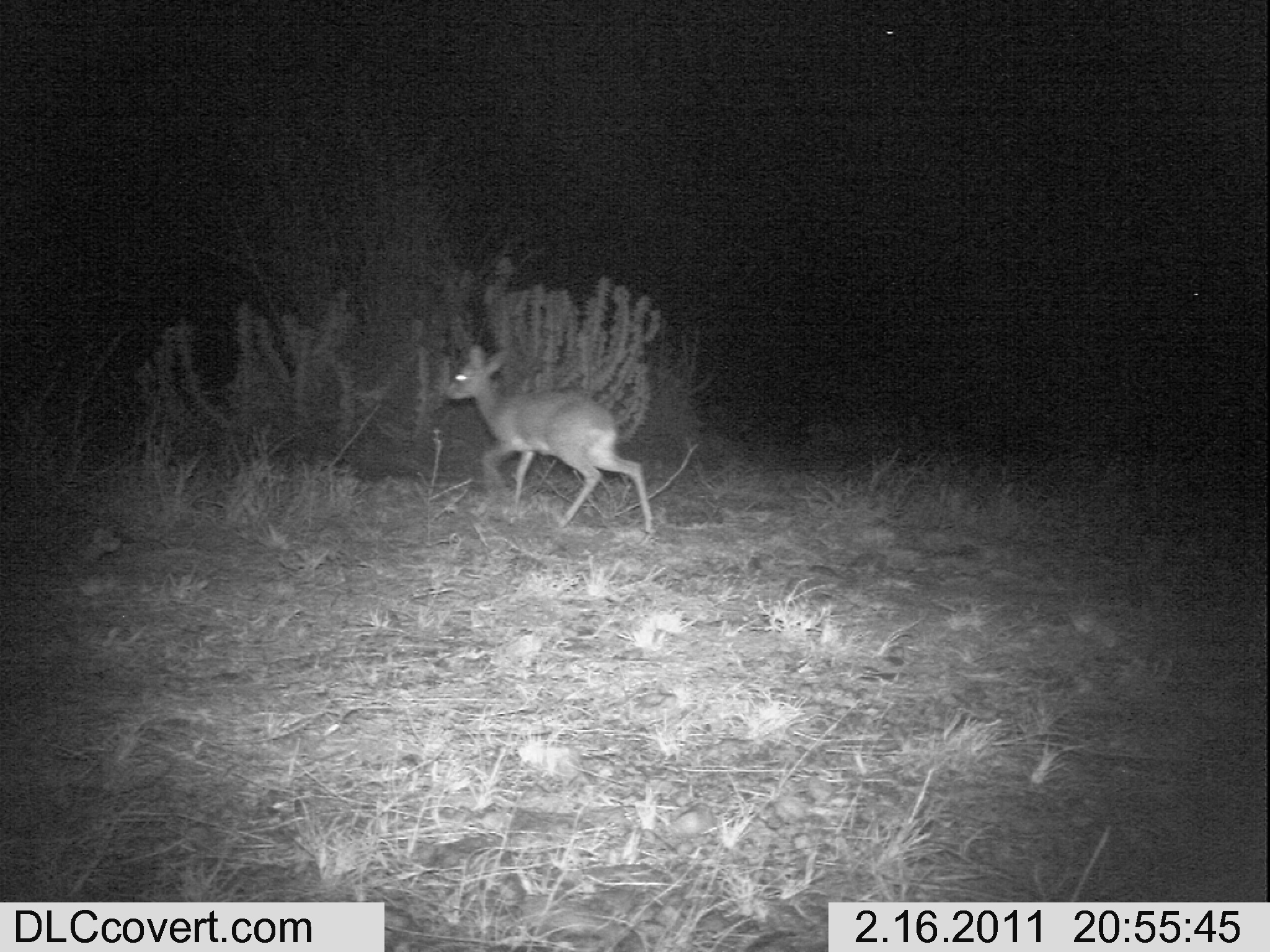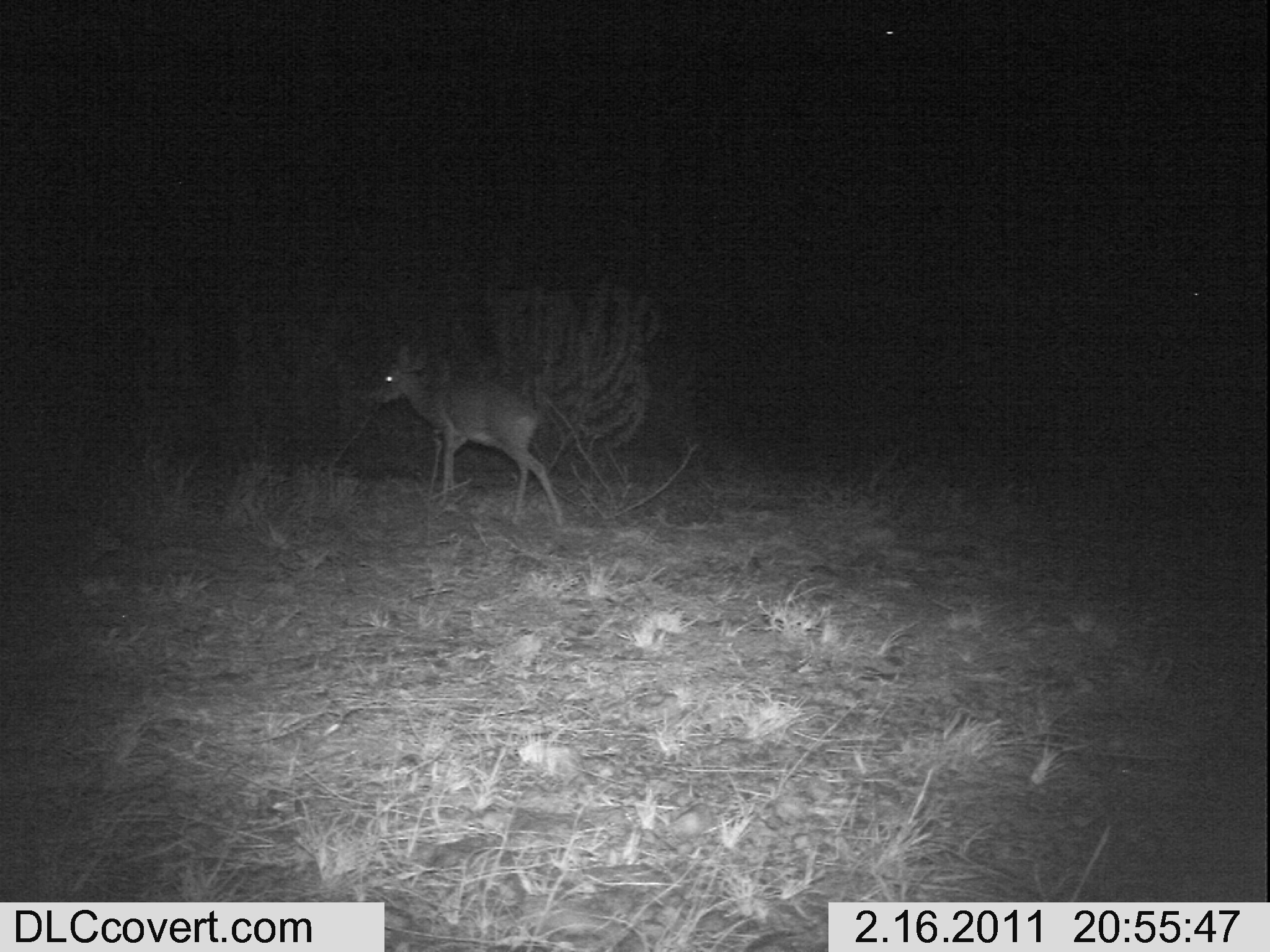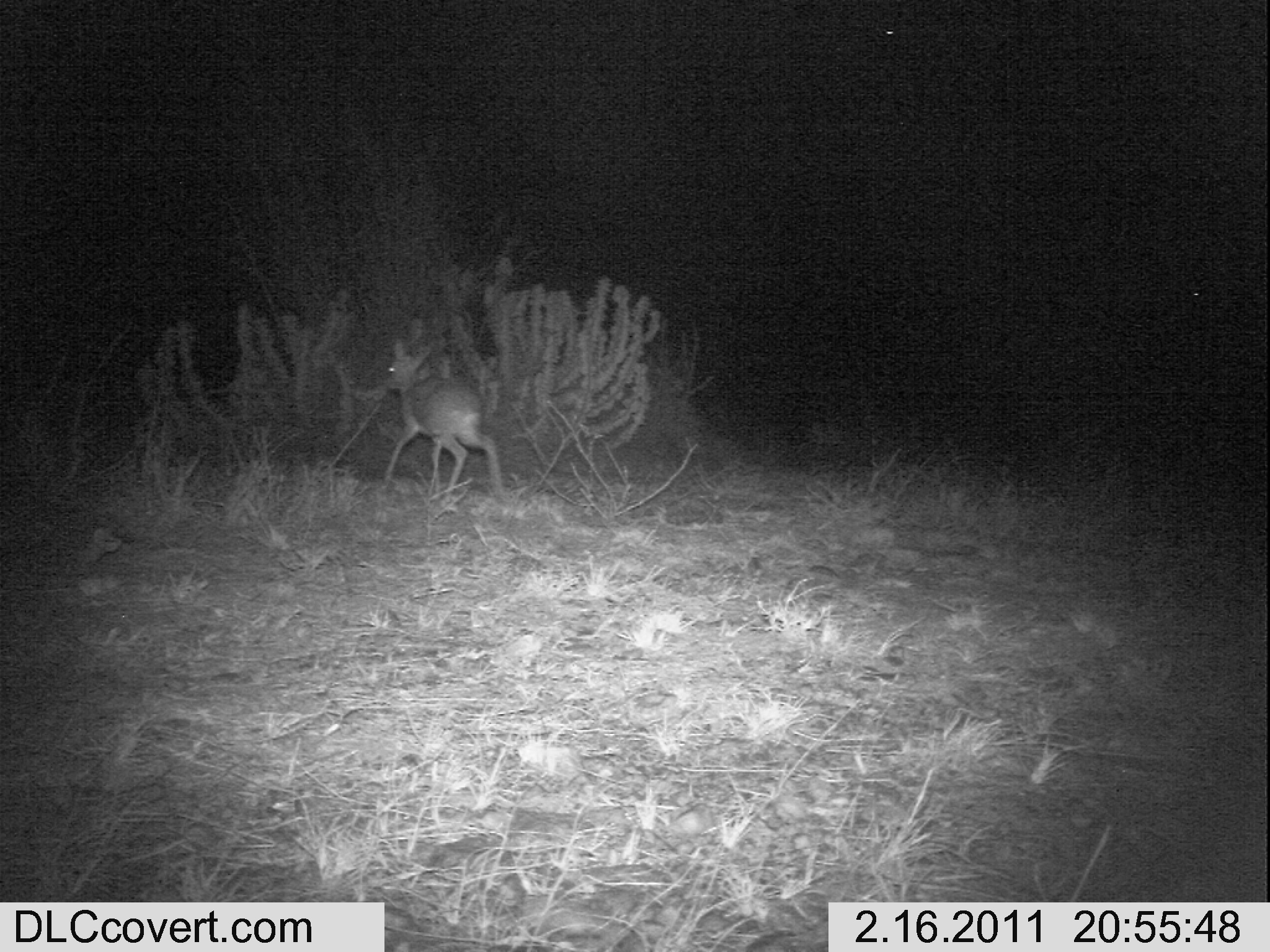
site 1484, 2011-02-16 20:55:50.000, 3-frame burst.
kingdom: Animalia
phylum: Chordata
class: Mammalia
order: Artiodactyla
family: Bovidae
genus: Madoqua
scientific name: Madoqua guentheri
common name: günther's dik-dik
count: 1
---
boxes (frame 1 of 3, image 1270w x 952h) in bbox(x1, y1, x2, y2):
madoqua guentheri: bbox(443, 343, 652, 534)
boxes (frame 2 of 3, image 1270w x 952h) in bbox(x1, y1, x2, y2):
madoqua guentheri: bbox(374, 343, 564, 527)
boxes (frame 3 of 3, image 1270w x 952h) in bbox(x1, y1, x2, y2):
madoqua guentheri: bbox(382, 338, 504, 503)